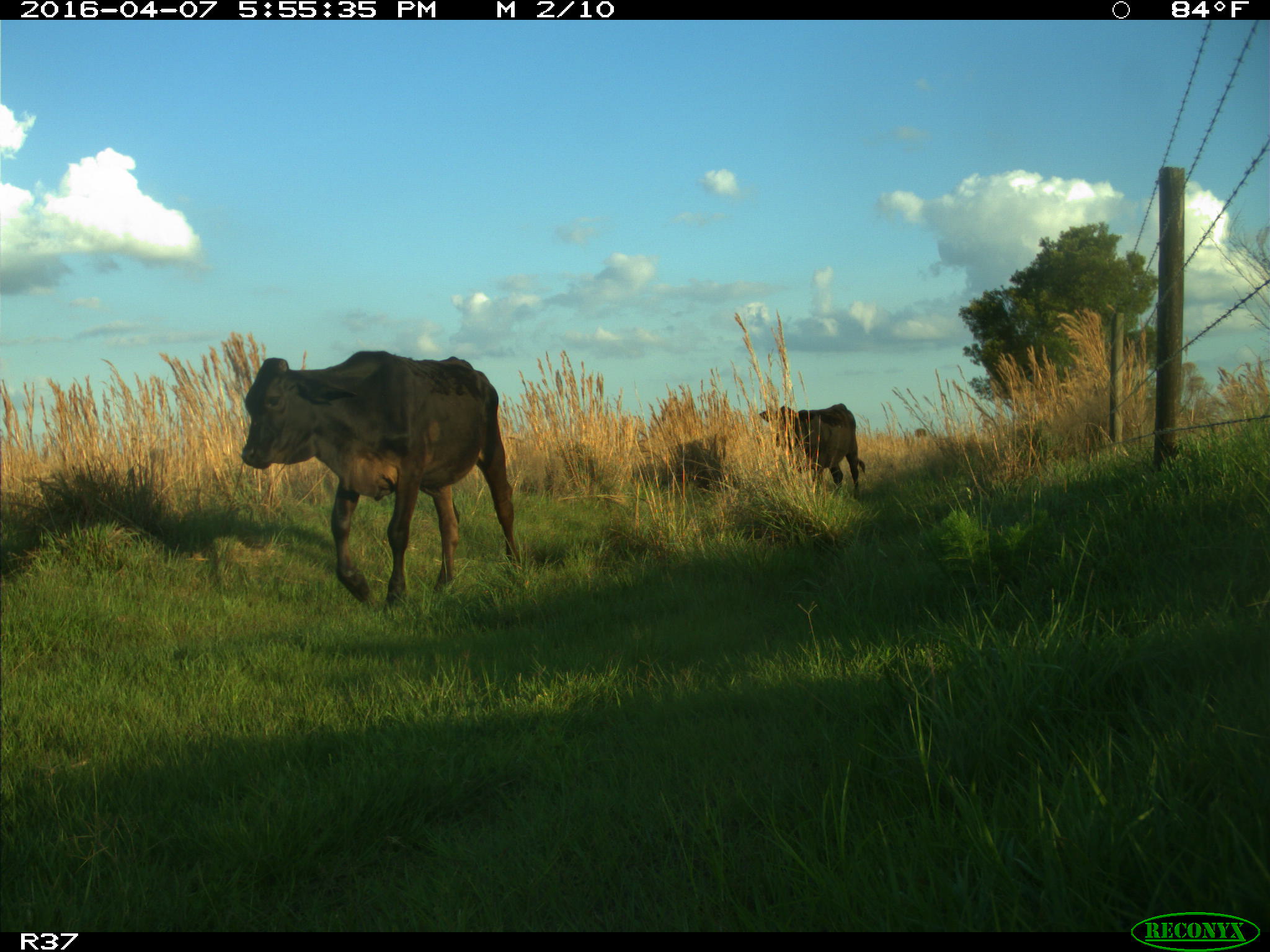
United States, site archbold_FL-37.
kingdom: Animalia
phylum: Chordata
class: Mammalia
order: Artiodactyla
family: Bovidae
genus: Bos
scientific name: Bos taurus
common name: domestic cow